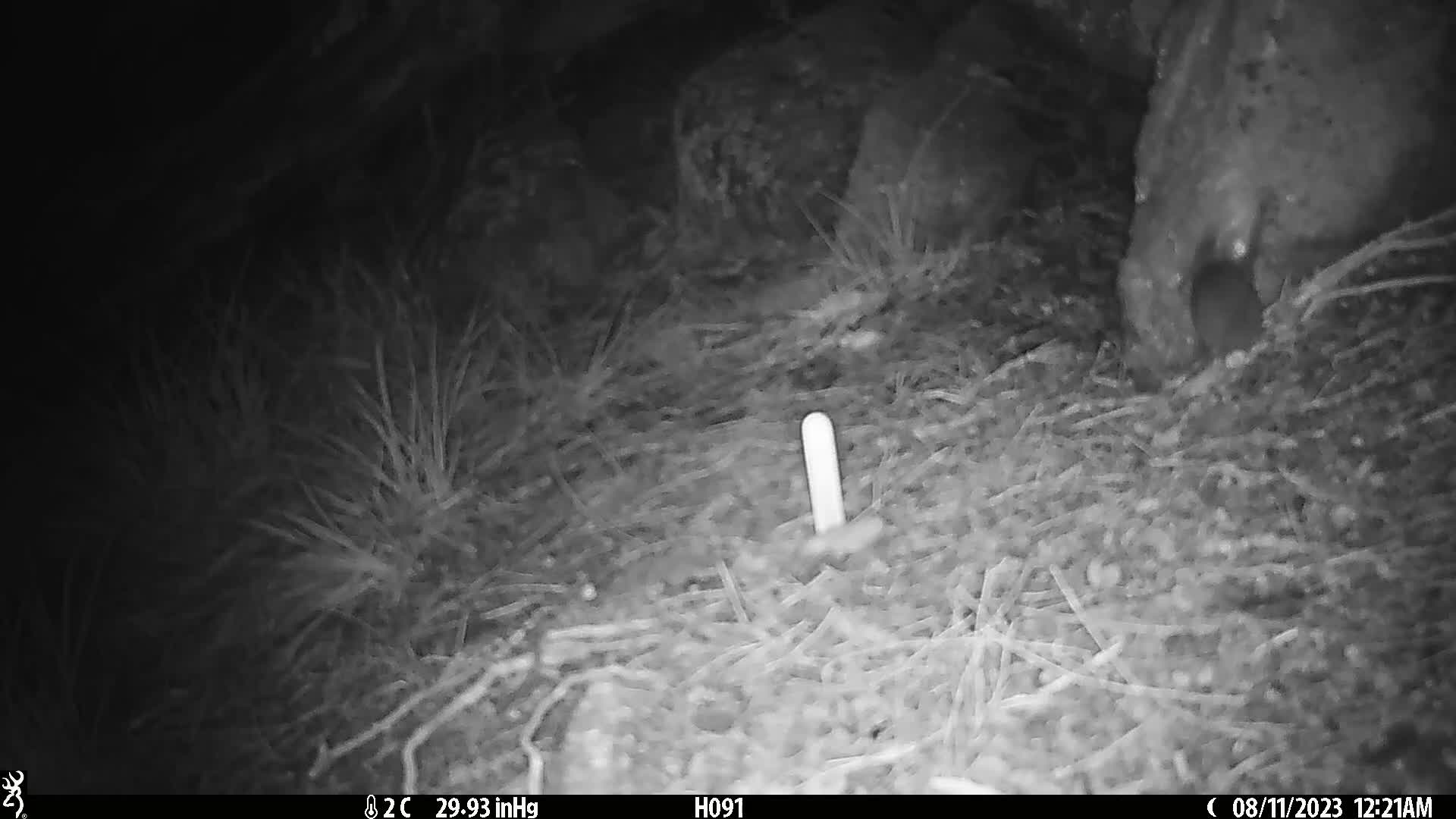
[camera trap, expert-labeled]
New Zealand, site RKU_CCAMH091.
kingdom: Animalia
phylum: Chordata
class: Mammalia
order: Rodentia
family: Muridae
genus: Rattus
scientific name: Rattus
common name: rat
Rat (Rattus).